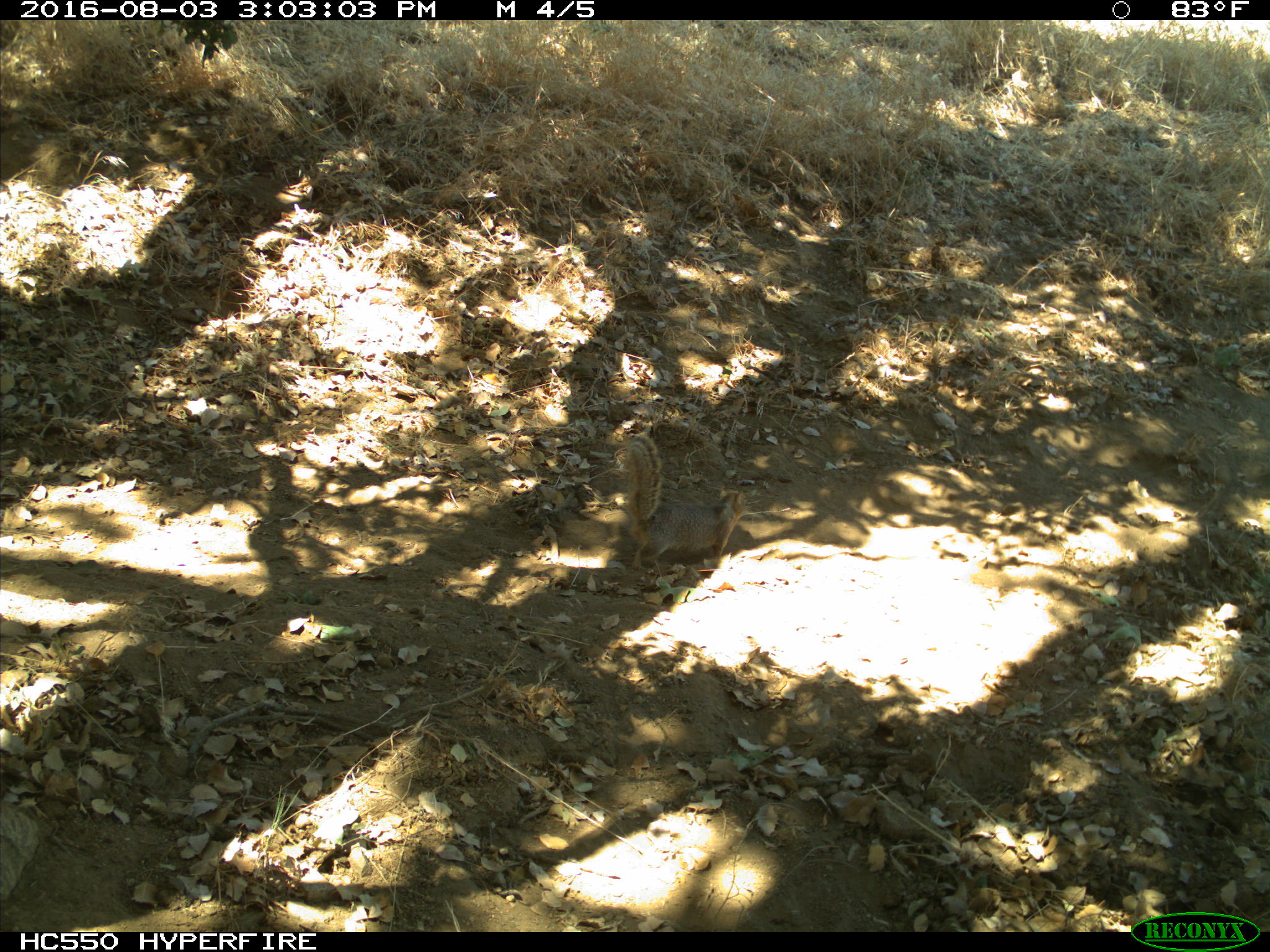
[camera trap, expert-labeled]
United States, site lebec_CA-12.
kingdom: Animalia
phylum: Chordata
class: Mammalia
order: Rodentia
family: Sciuridae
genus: Otospermophilus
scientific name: Otospermophilus beecheyi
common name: california ground squirrel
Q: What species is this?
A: Otospermophilus beecheyi (california ground squirrel).